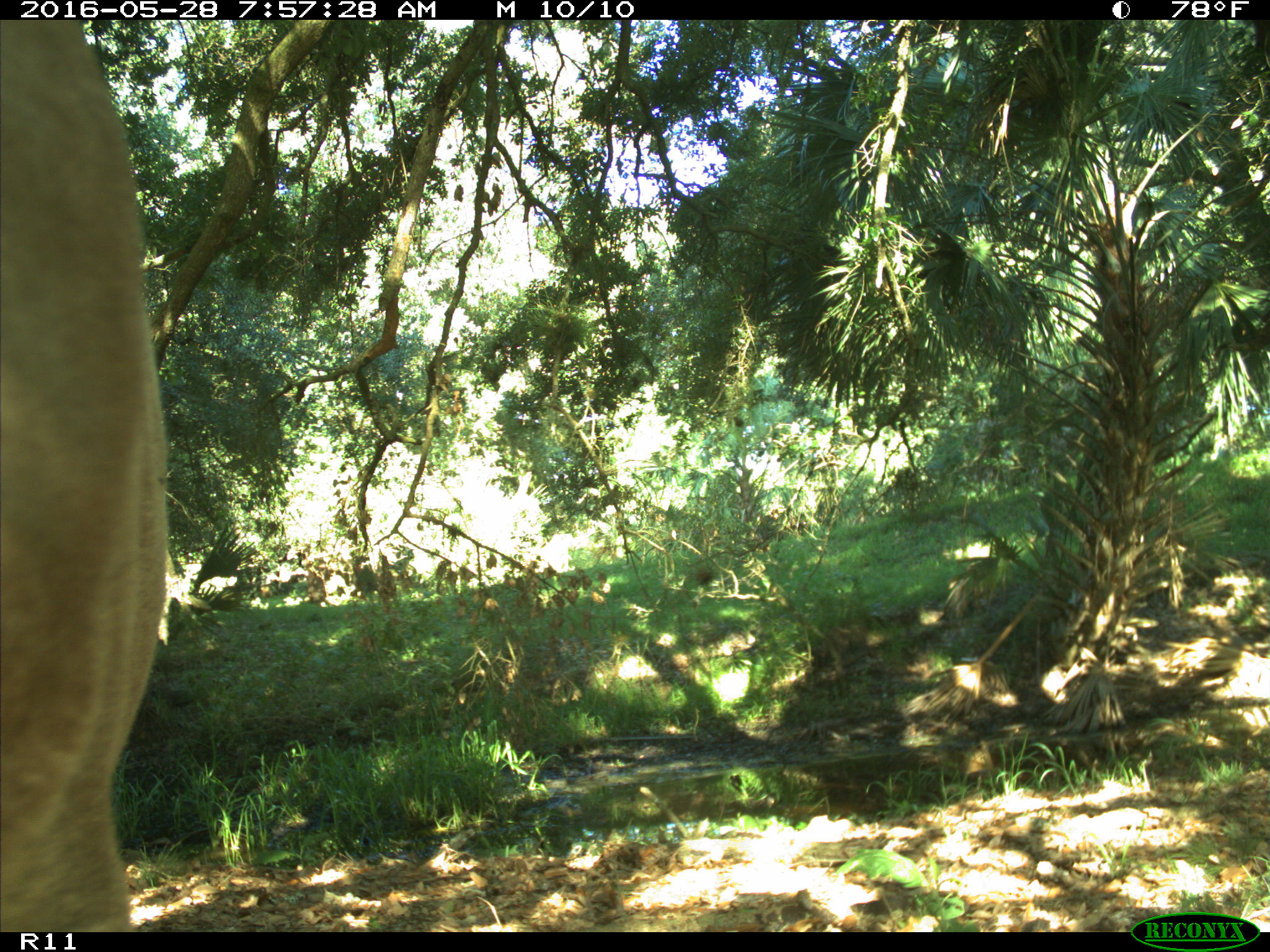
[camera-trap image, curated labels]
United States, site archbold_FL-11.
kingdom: Animalia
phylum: Chordata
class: Mammalia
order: Artiodactyla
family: Bovidae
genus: Bos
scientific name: Bos taurus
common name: domestic cow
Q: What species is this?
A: Bos taurus (domestic cow).